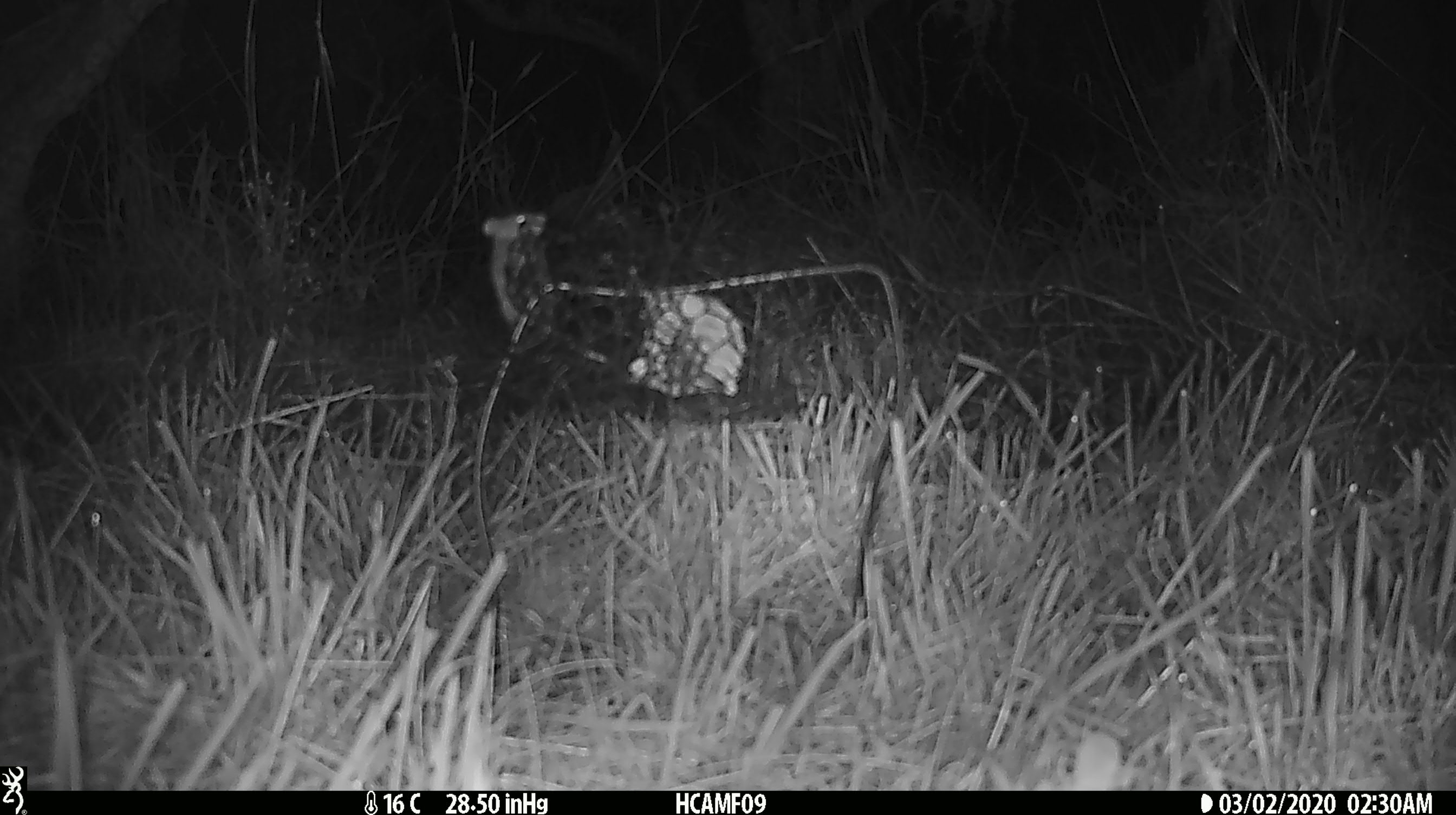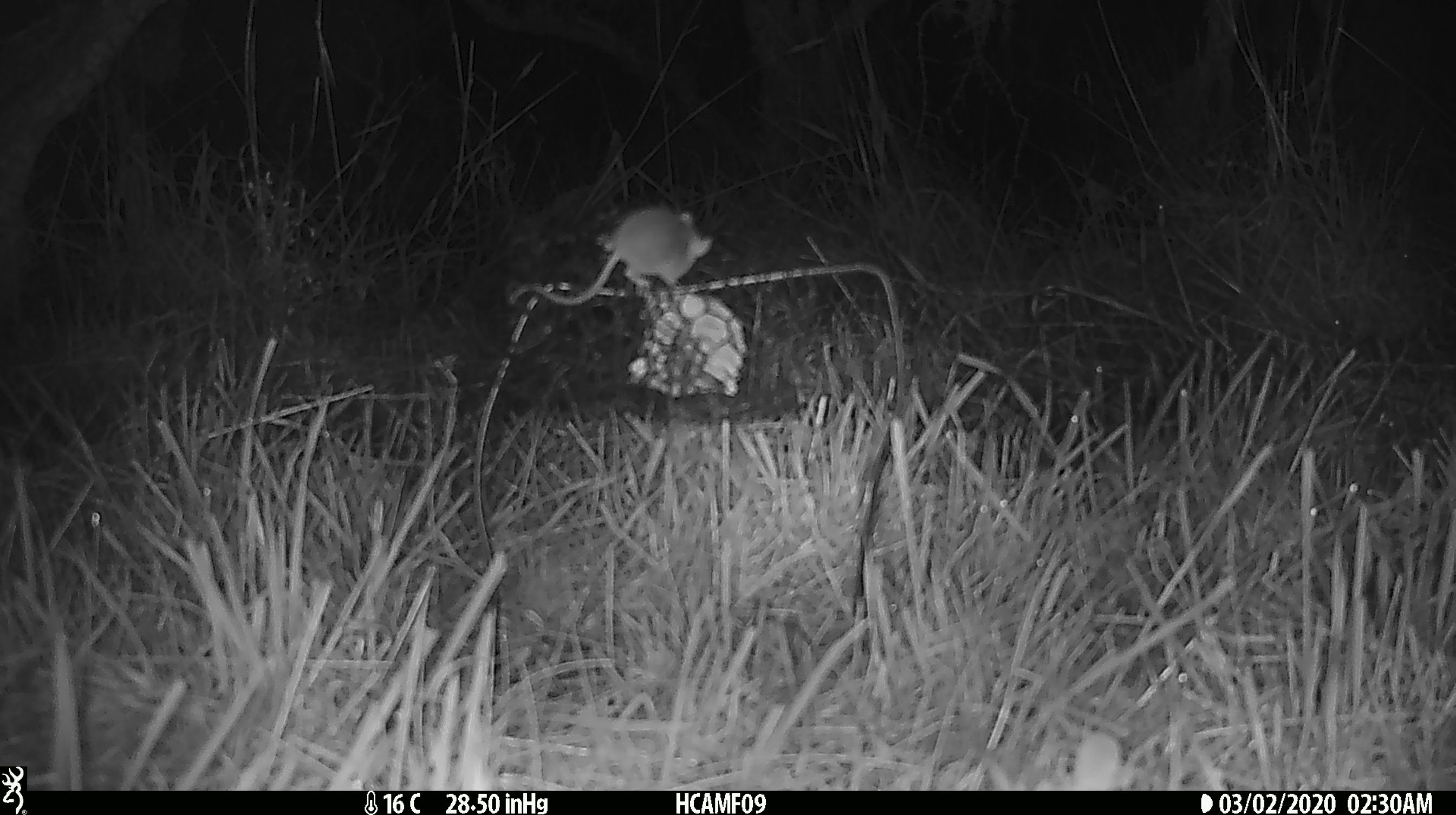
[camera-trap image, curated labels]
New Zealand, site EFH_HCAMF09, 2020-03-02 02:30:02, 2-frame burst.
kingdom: Animalia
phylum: Chordata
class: Mammalia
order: Rodentia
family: Muridae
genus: Mus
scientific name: Mus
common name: mouse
Mouse (Mus).